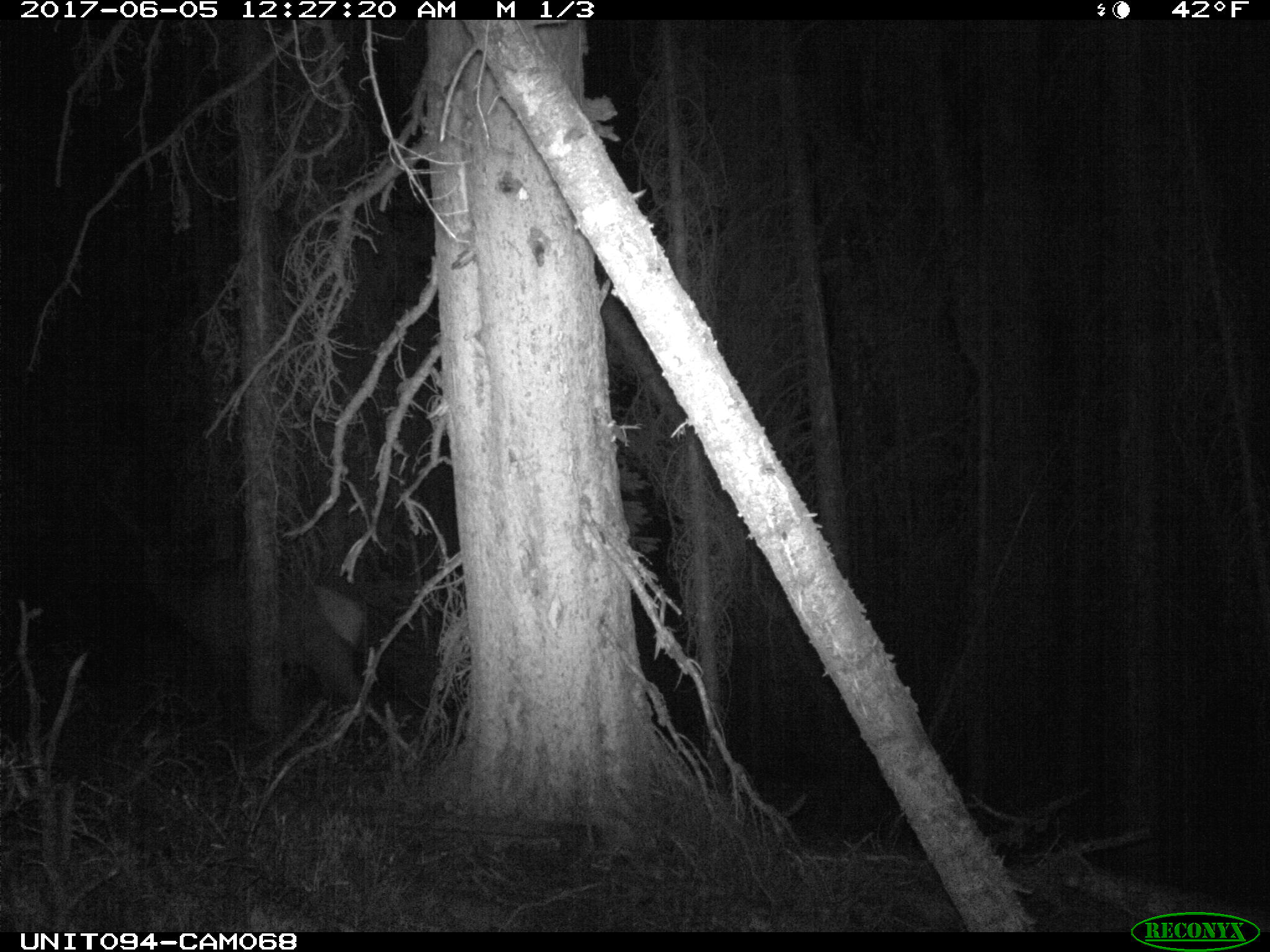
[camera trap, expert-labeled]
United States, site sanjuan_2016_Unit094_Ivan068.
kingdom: Animalia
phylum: Chordata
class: Mammalia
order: Artiodactyla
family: Cervidae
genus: Cervus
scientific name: Cervus elaphus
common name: red deer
Cervus elaphus (red deer).